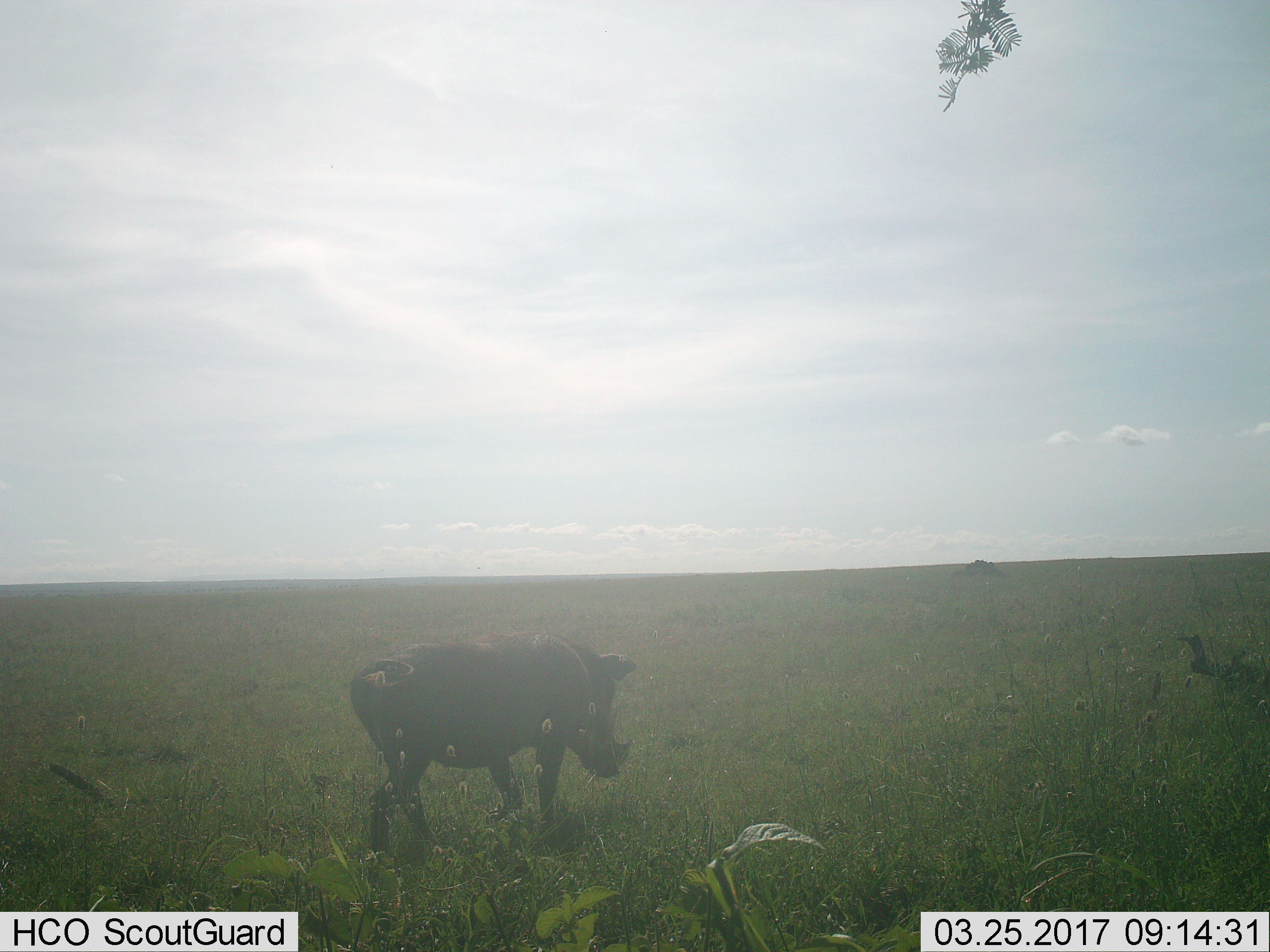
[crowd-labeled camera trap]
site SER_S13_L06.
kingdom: Animalia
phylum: Chordata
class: Mammalia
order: Artiodactyla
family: Suidae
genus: Phacochoerus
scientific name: Phacochoerus africanus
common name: warthog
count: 1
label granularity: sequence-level